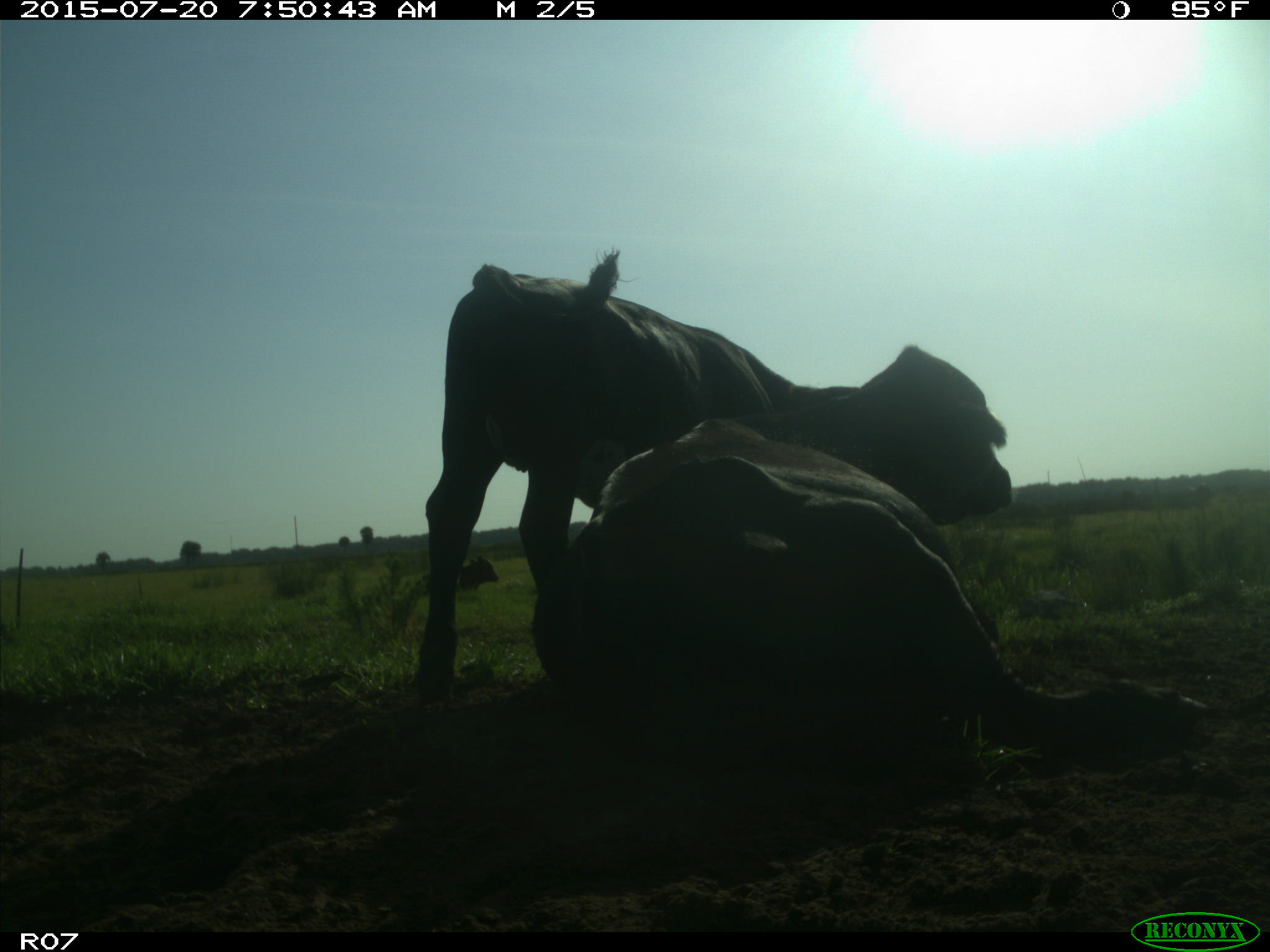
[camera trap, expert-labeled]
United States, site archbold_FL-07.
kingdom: Animalia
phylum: Chordata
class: Mammalia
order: Artiodactyla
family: Bovidae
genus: Bos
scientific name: Bos taurus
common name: domestic cow